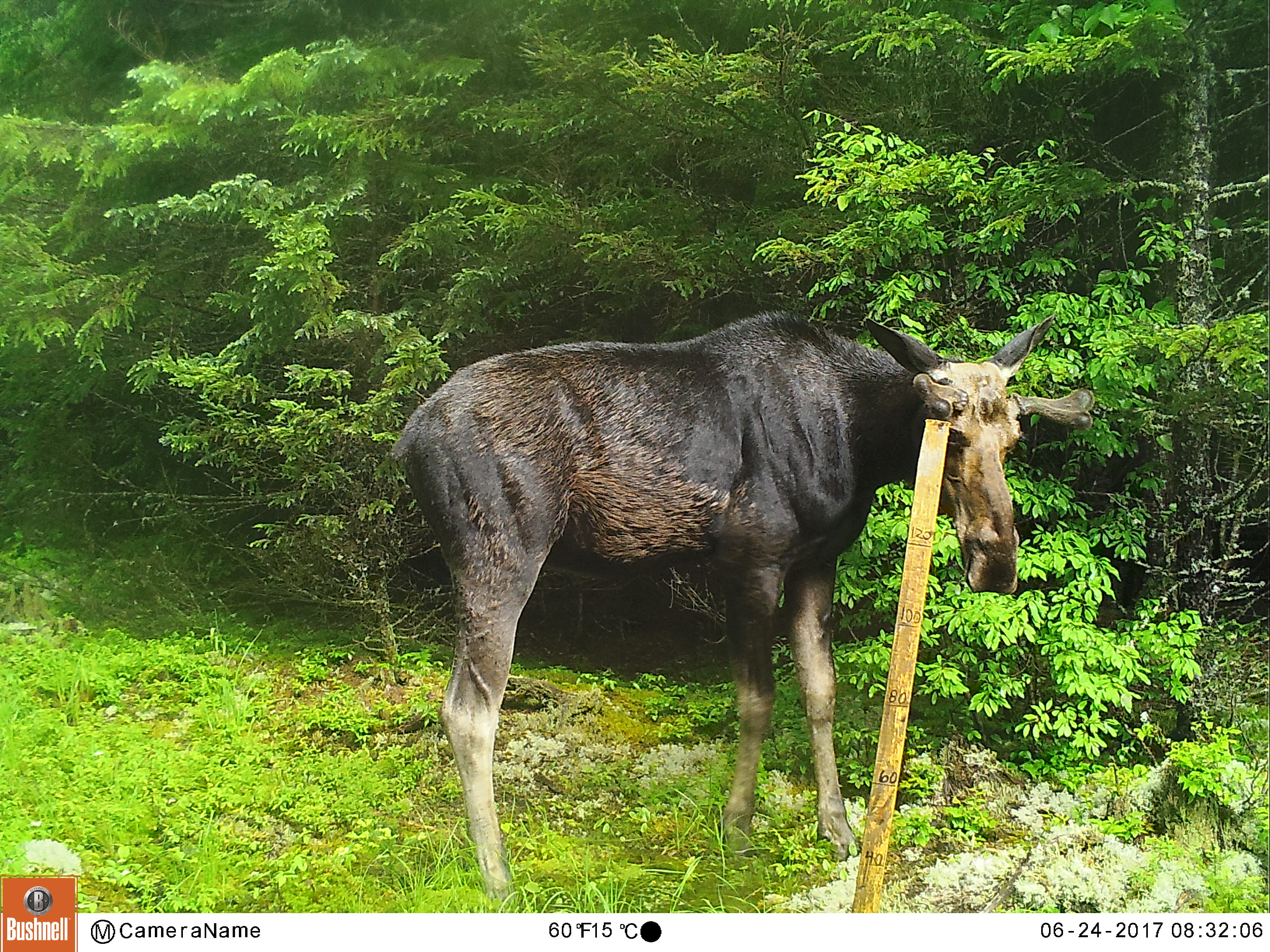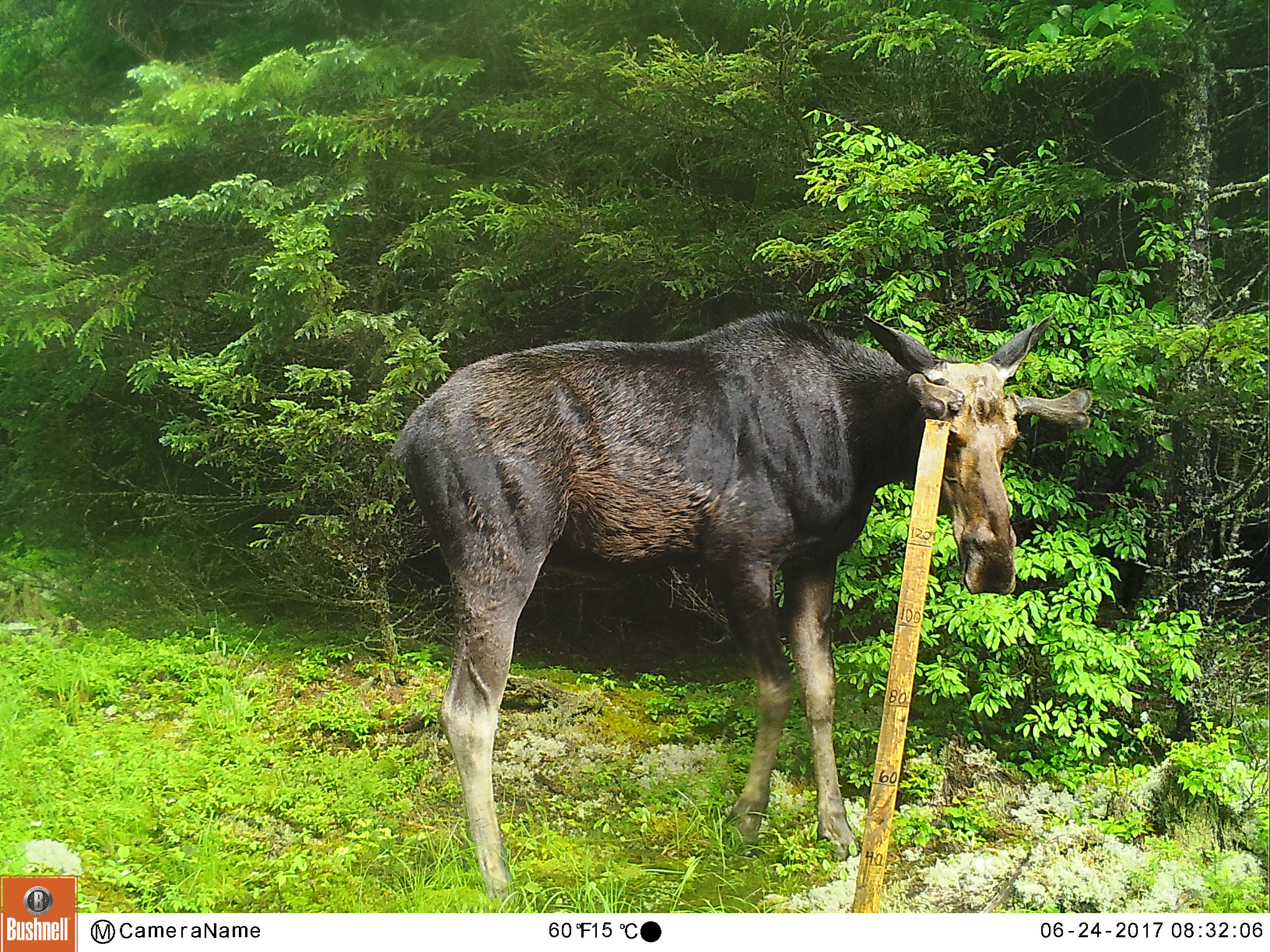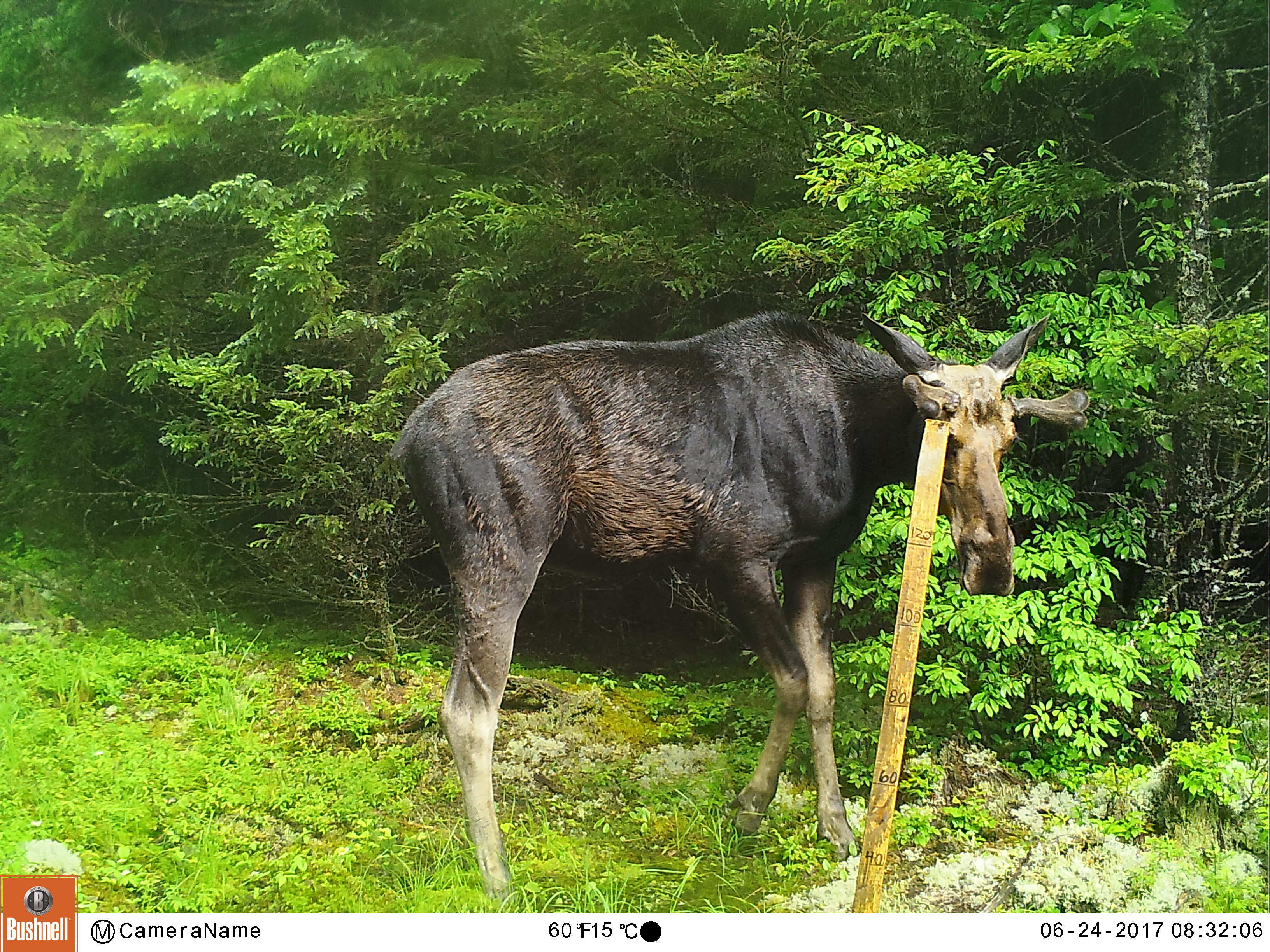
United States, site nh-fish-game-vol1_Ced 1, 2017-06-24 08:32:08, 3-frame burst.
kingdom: Animalia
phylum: Chordata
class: Mammalia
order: Artiodactyla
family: Cervidae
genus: Alces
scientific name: Alces alces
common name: moose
Moose (Alces alces).